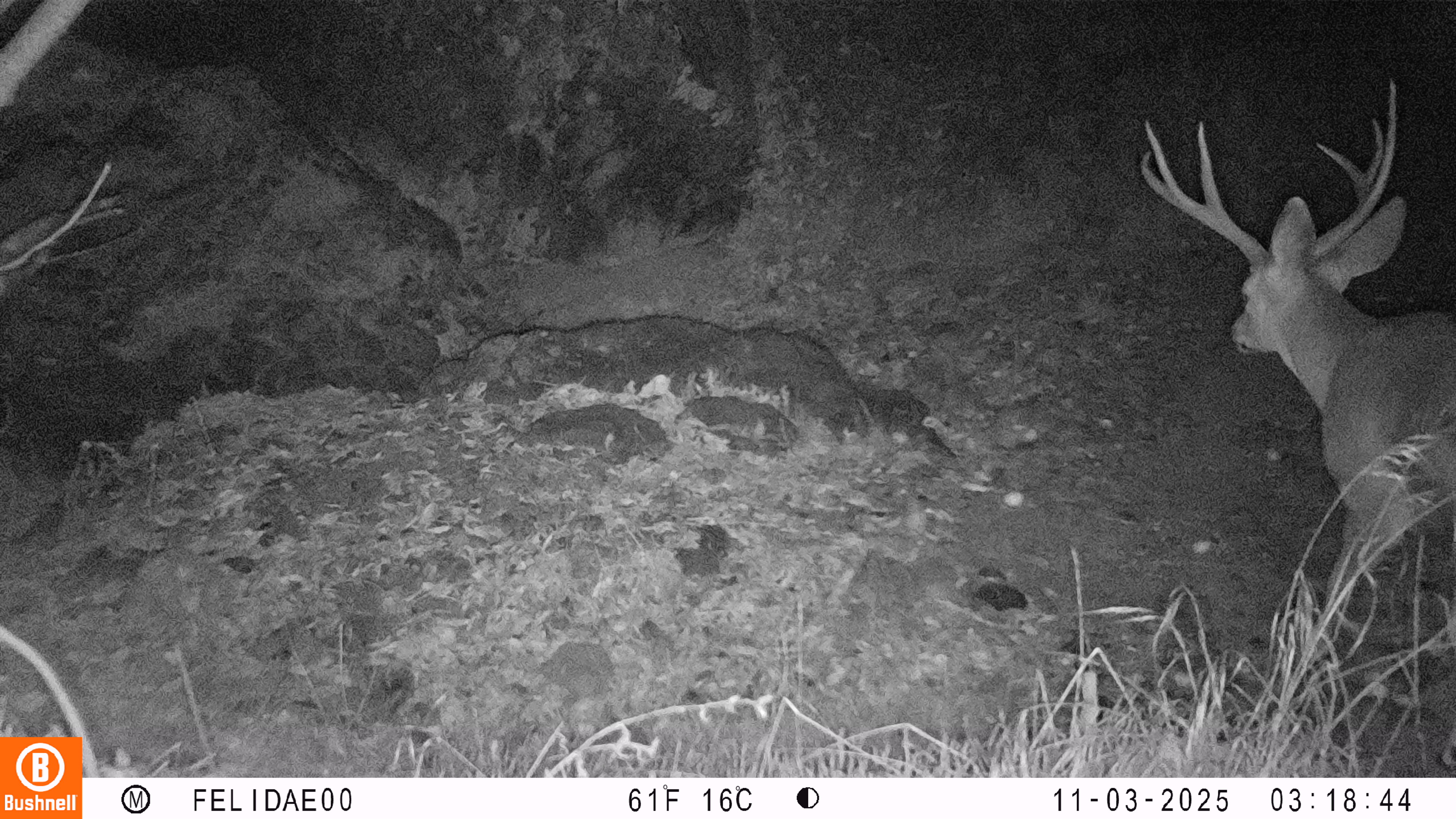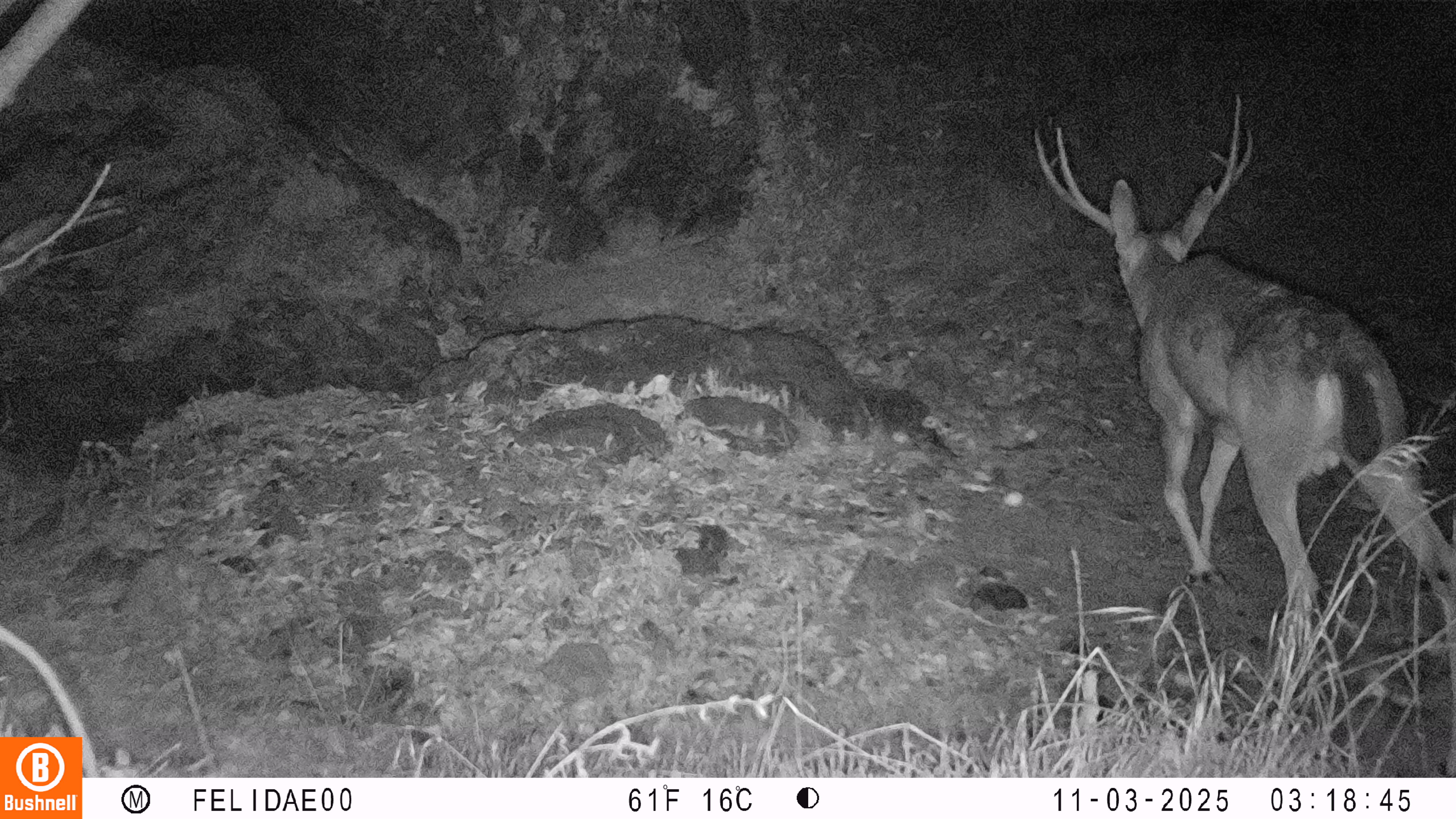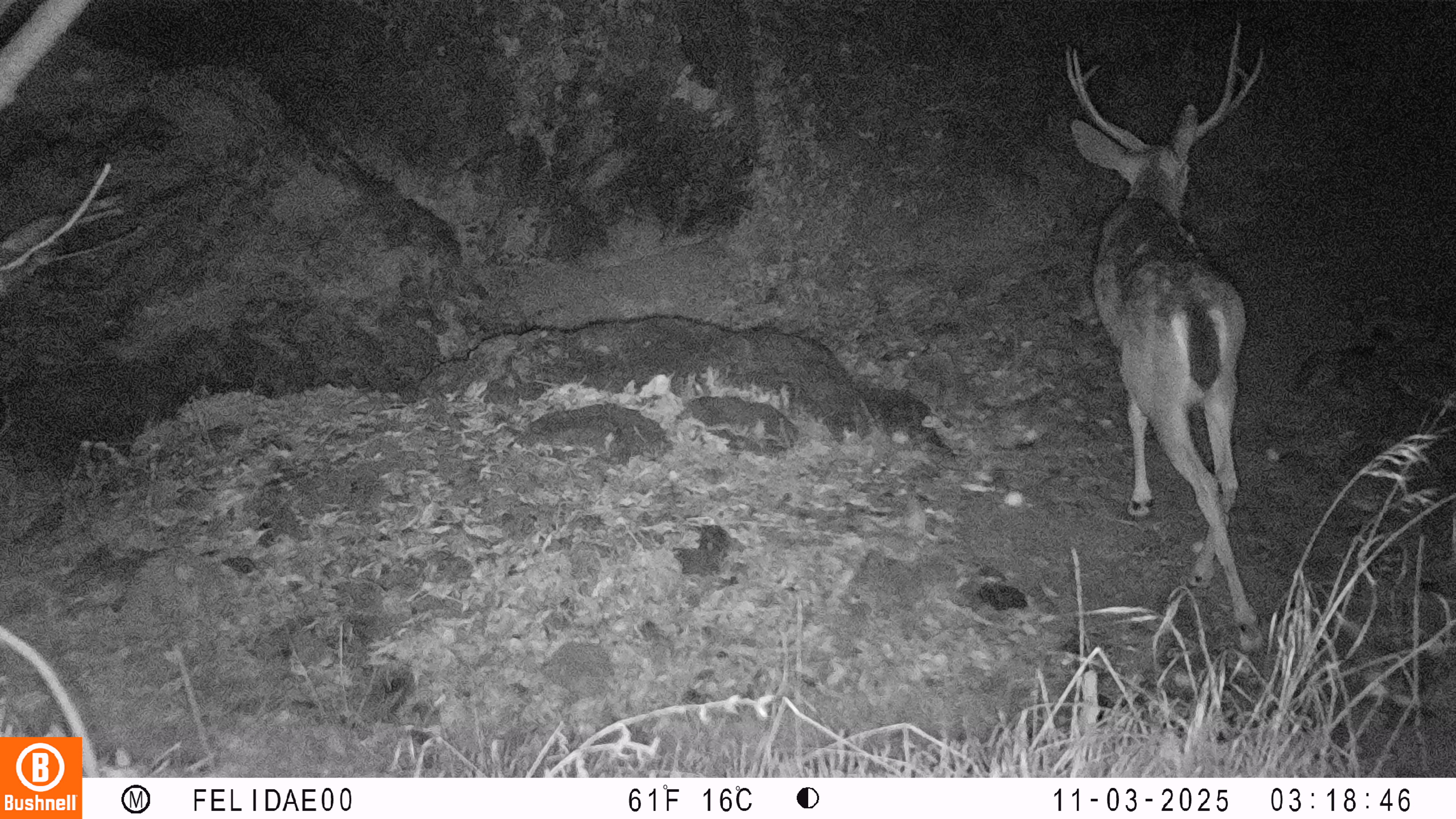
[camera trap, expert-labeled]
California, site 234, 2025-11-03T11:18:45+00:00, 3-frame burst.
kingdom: Animalia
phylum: Chordata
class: Mammalia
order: Artiodactyla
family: Cervidae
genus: Odocoileus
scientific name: Odocoileus hemionus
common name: mule deer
Mule deer (Odocoileus hemionus).